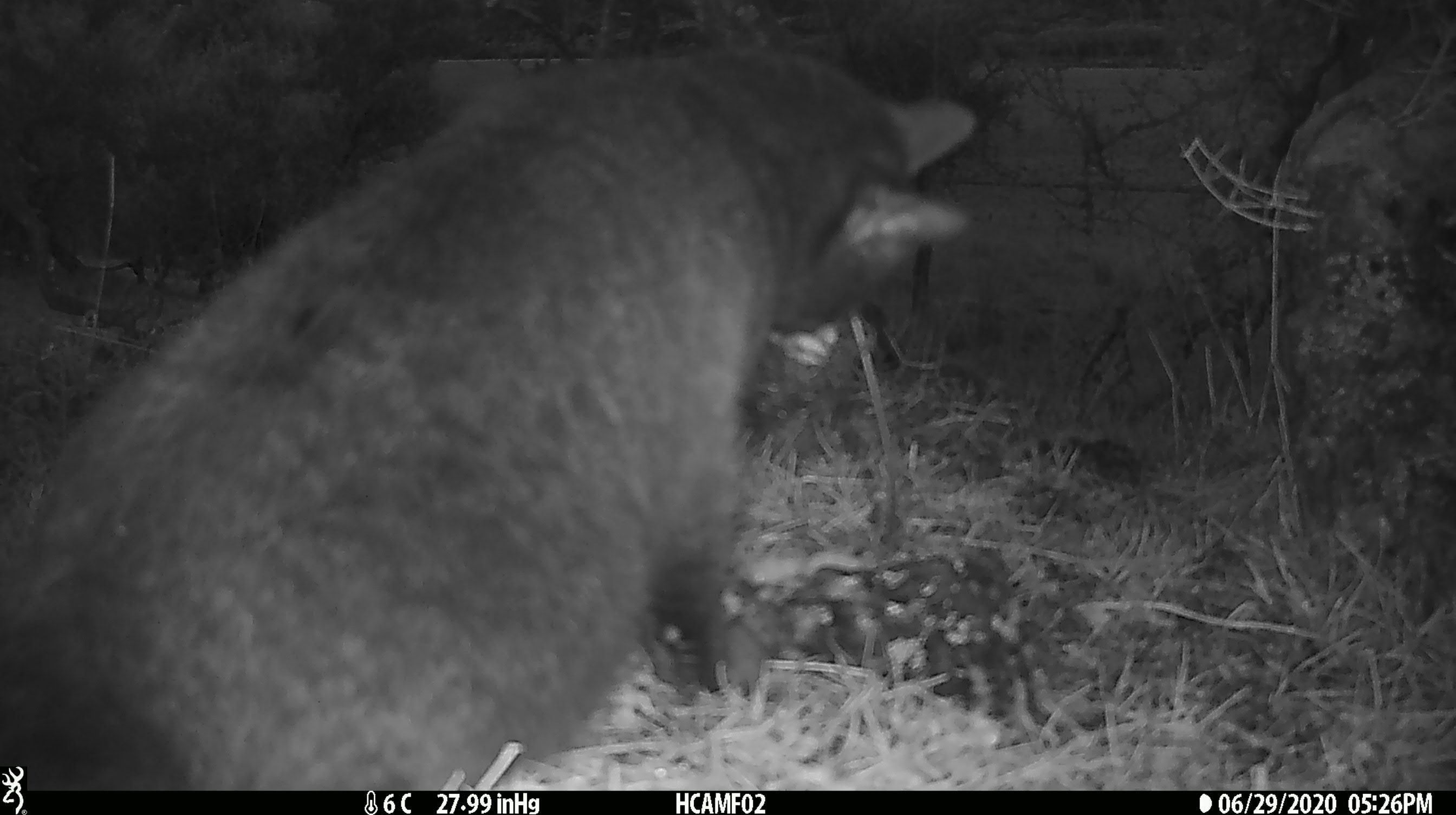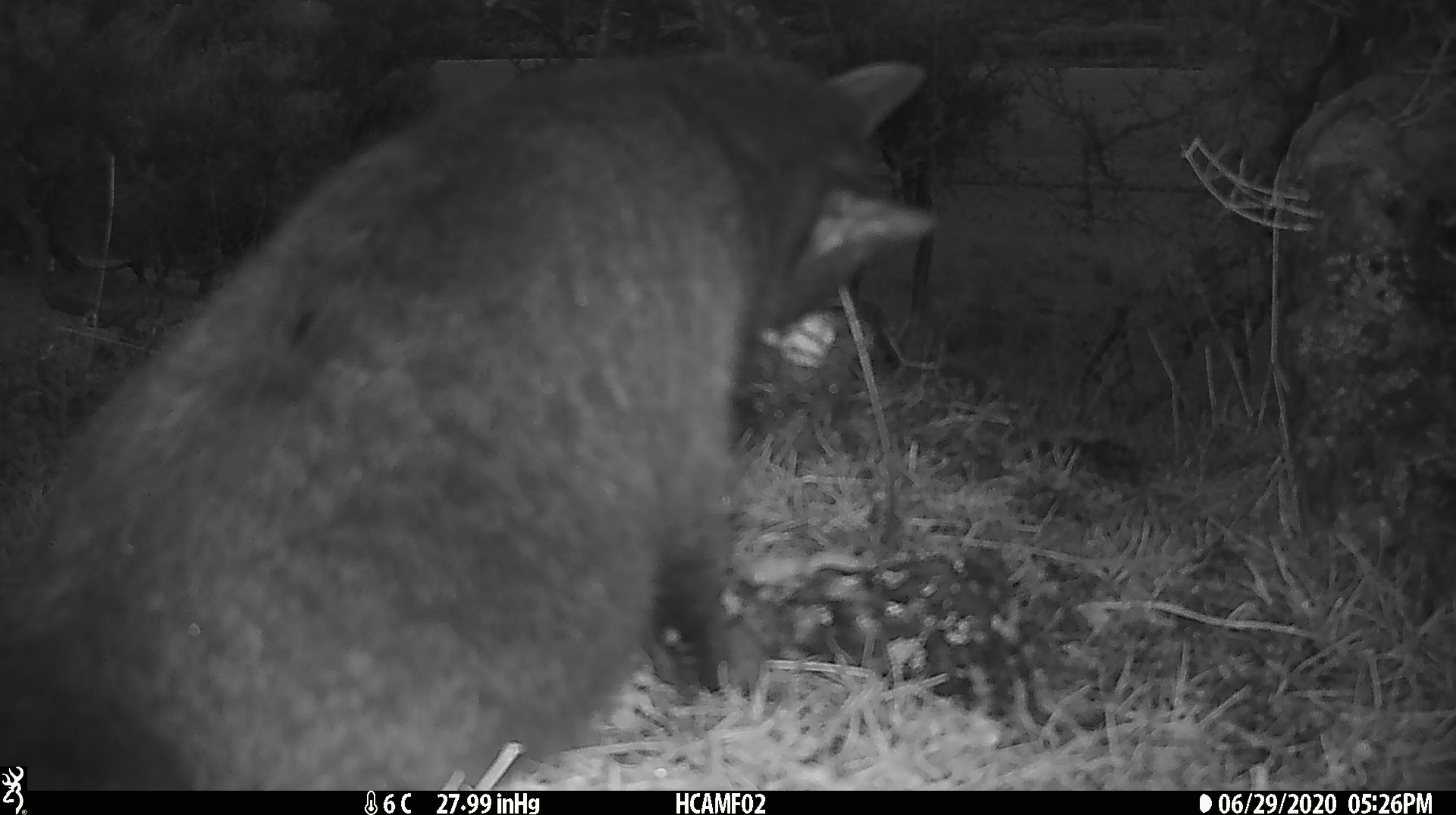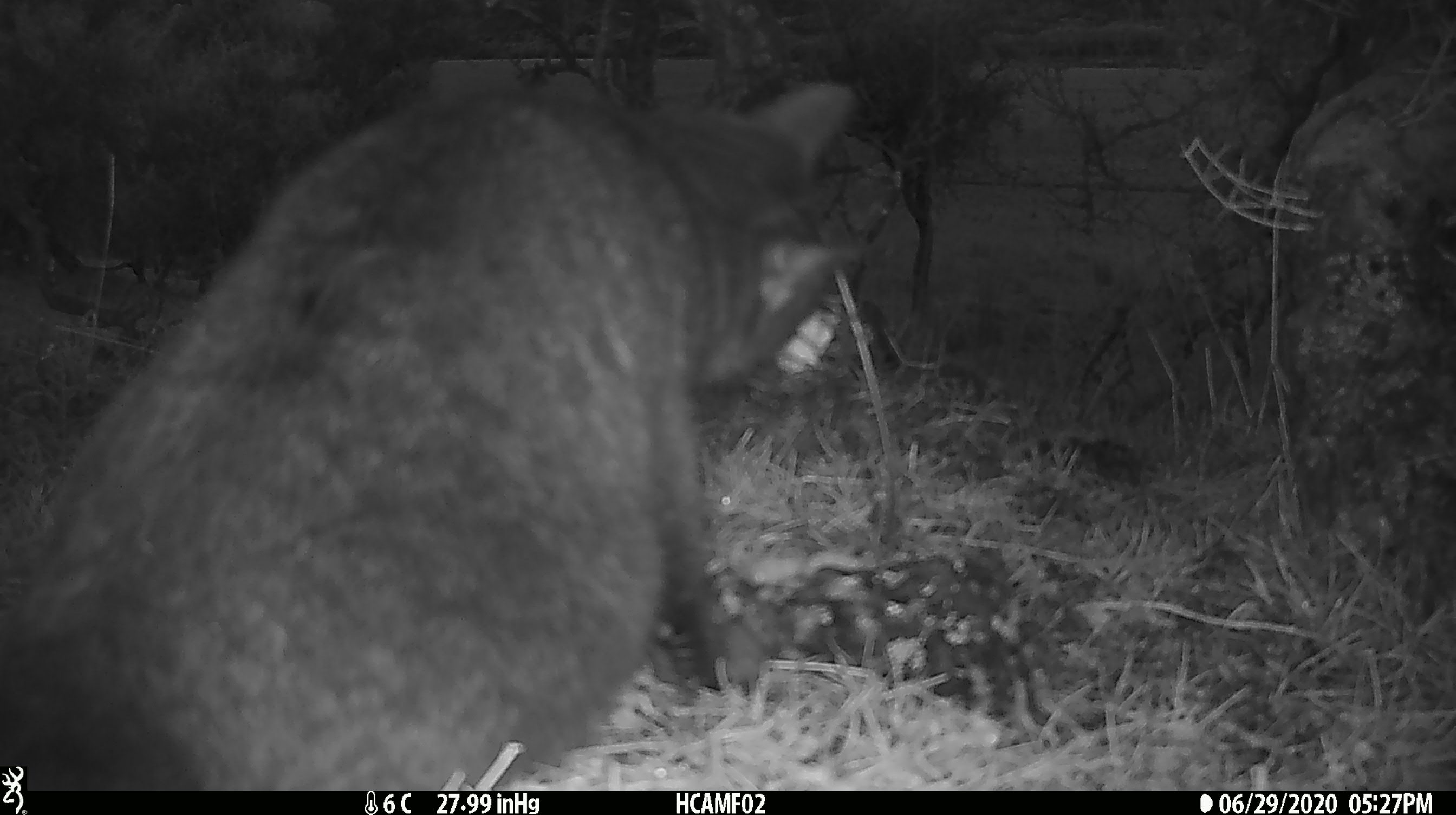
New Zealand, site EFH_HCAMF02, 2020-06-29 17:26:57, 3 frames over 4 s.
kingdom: Animalia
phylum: Chordata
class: Mammalia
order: Carnivora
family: Felidae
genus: Felis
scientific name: Felis catus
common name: domestic cat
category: cat